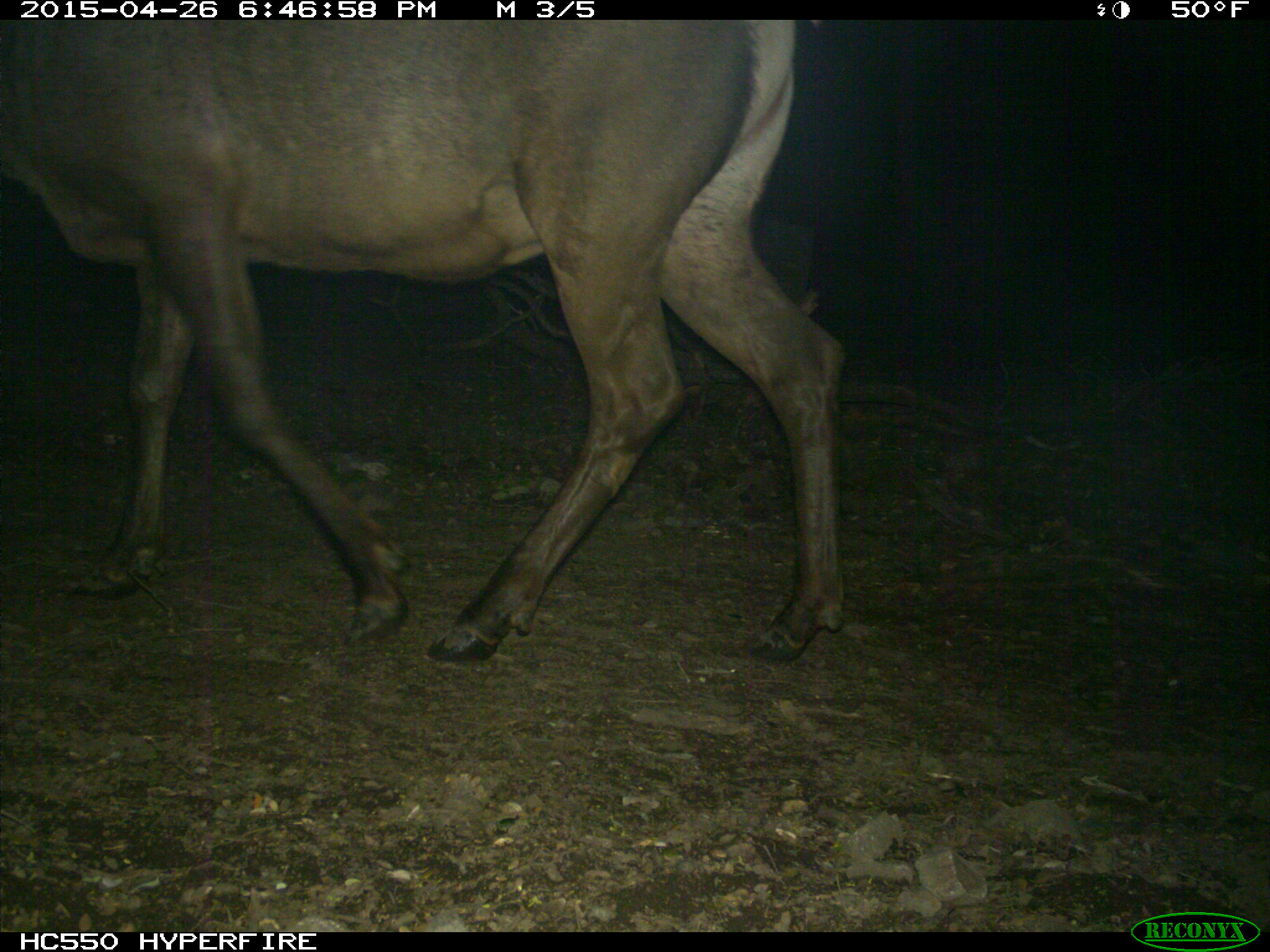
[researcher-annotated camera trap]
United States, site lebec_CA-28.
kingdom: Animalia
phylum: Chordata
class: Mammalia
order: Artiodactyla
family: Cervidae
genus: Cervus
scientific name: Cervus canadensis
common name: elk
Cervus canadensis (elk).